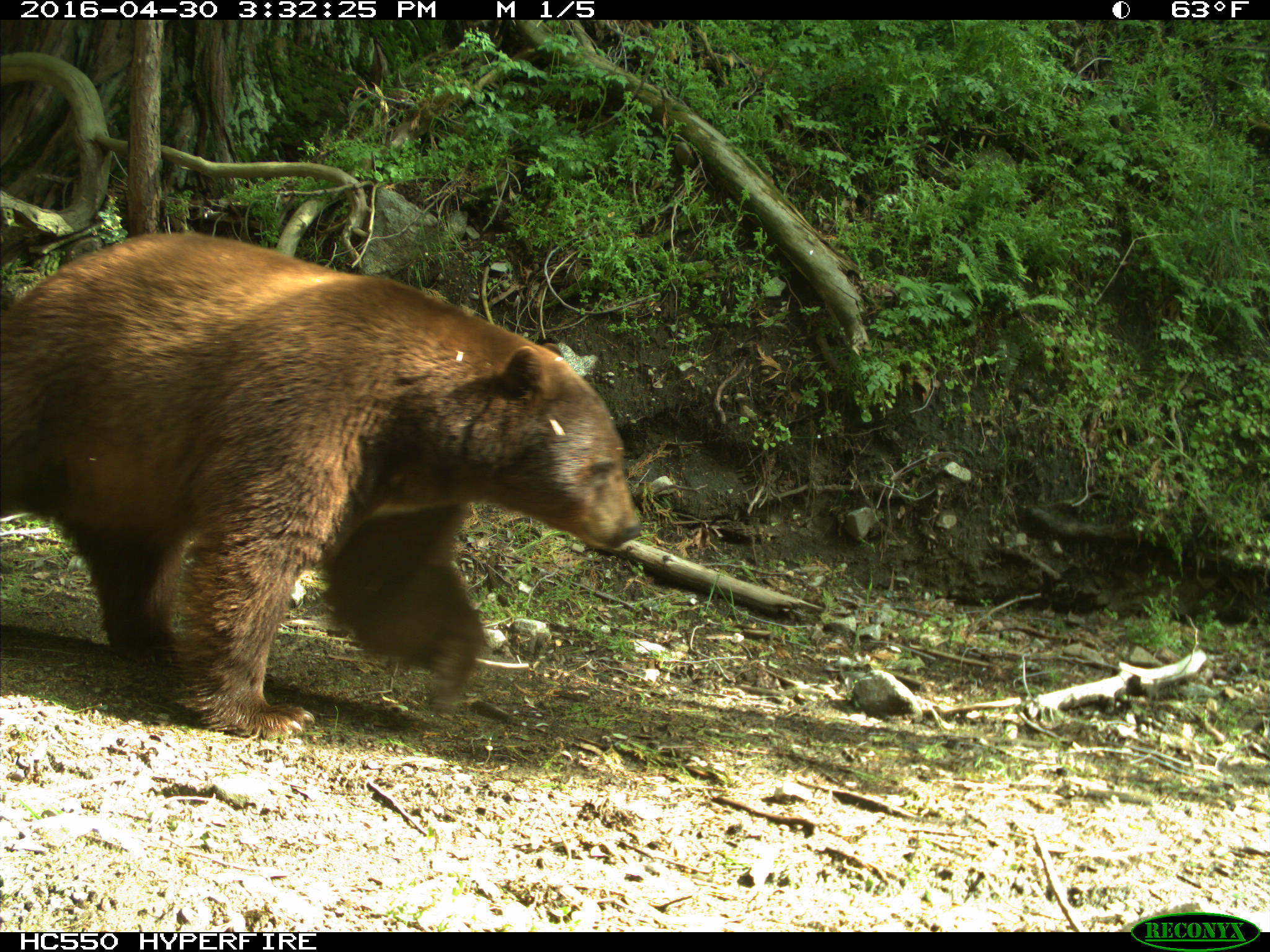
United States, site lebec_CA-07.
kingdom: Animalia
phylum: Chordata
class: Mammalia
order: Carnivora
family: Ursidae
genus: Ursus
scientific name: Ursus americanus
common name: american black bear